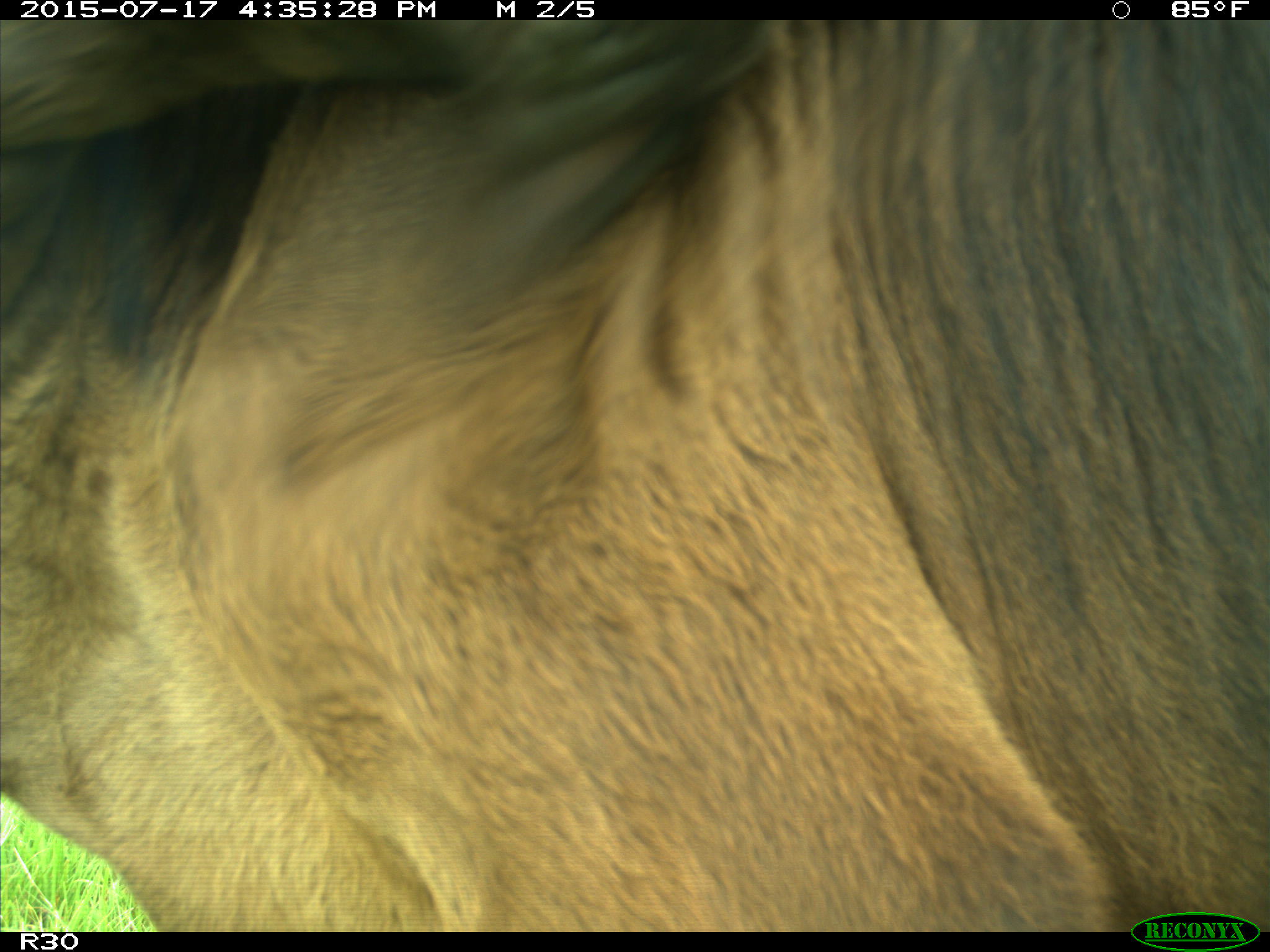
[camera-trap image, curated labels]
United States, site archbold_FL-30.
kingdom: Animalia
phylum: Chordata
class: Mammalia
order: Artiodactyla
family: Bovidae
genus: Bos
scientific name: Bos taurus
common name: domestic cow